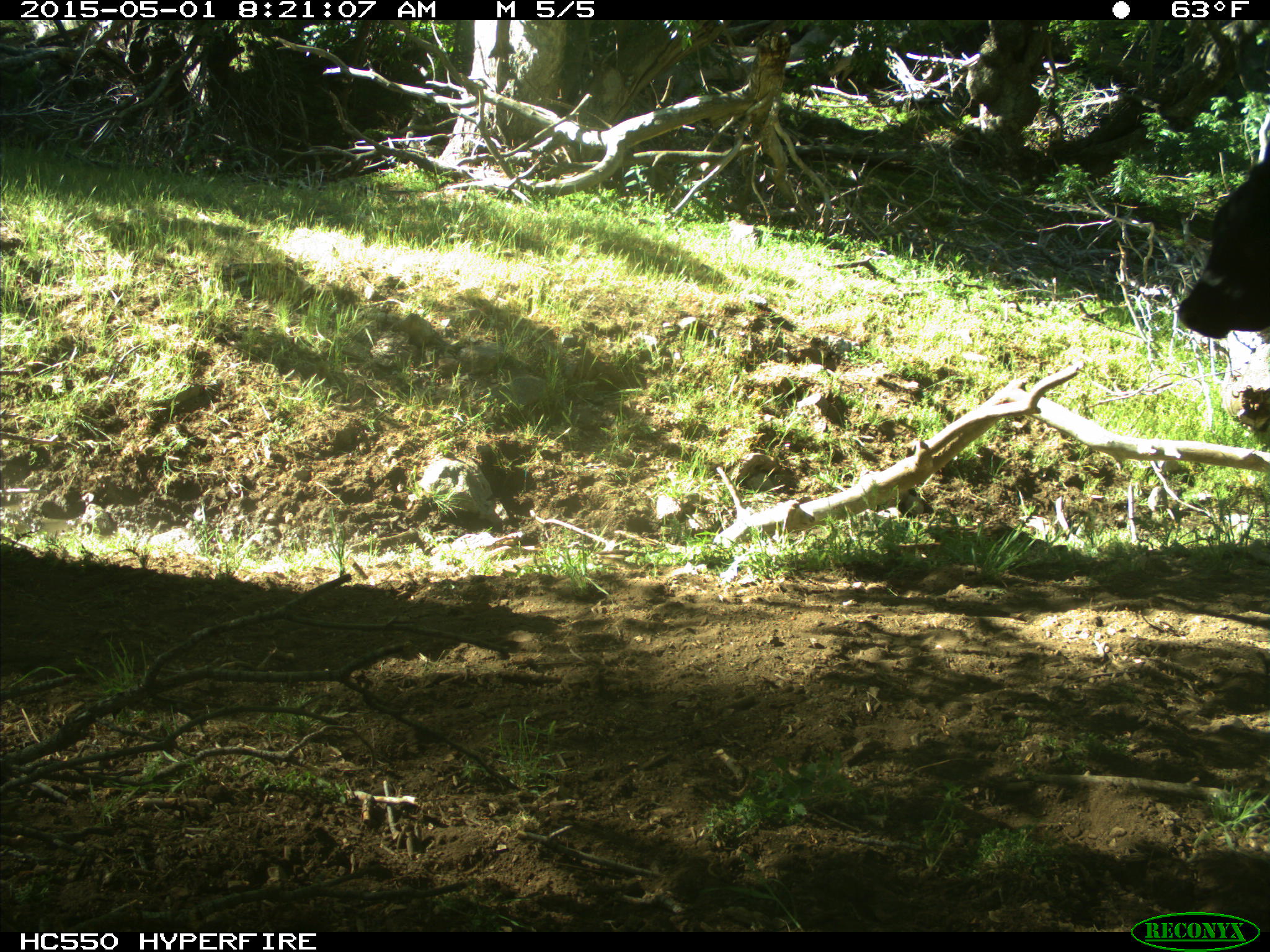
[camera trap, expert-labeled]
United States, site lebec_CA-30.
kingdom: Animalia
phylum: Chordata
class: Mammalia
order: Artiodactyla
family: Bovidae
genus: Bos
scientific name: Bos taurus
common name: domestic cow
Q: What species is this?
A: Bos taurus (domestic cow).